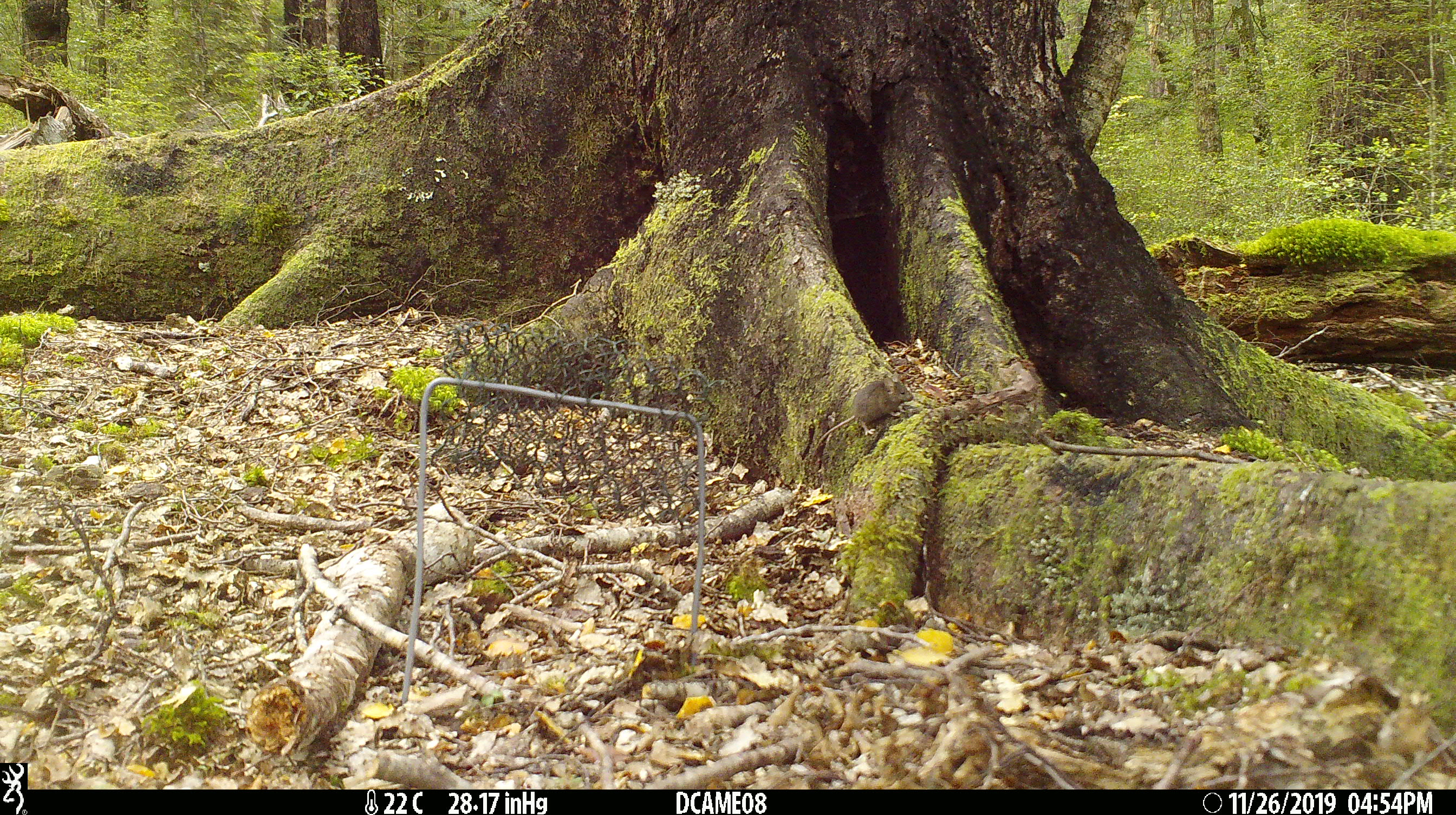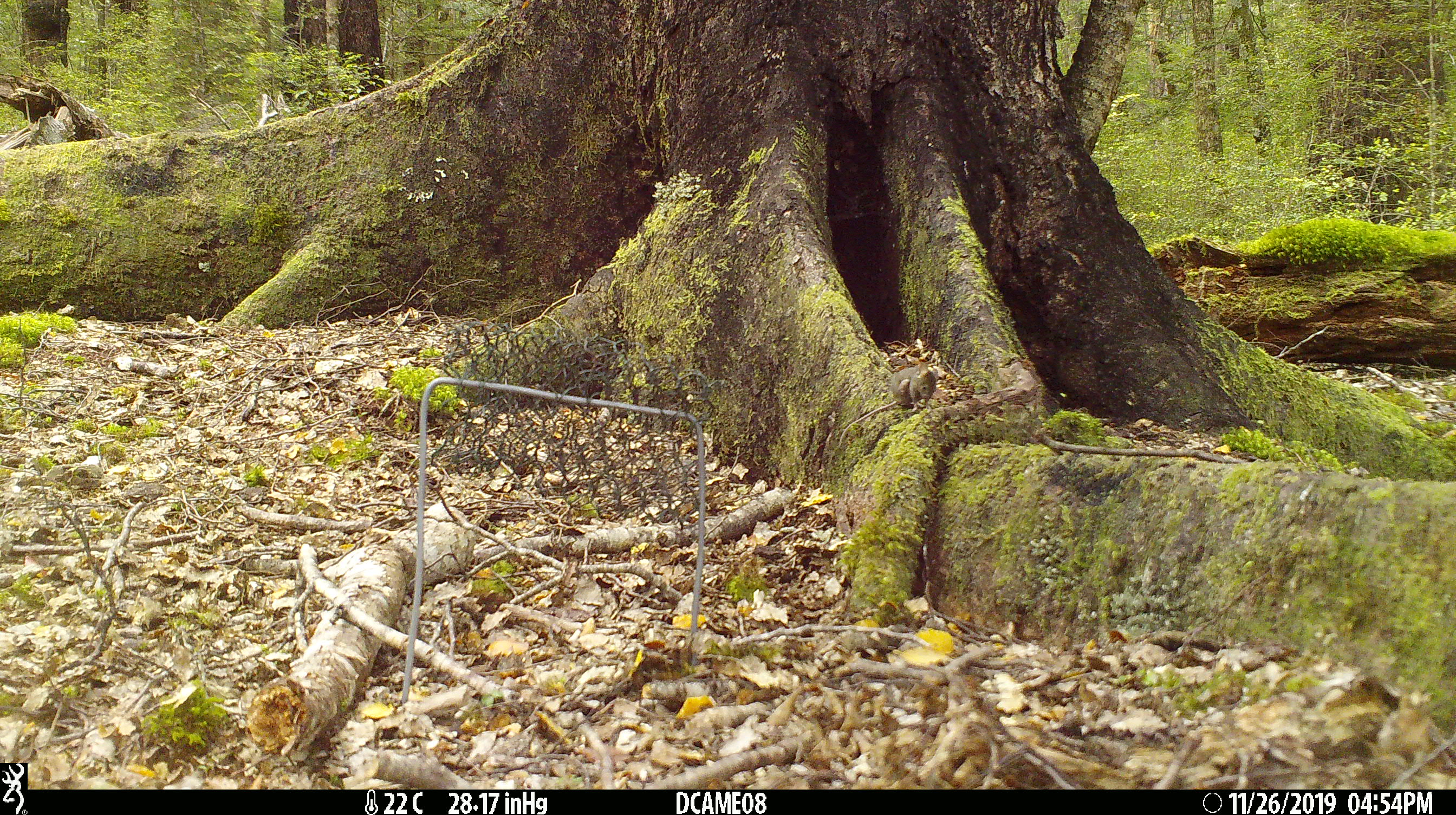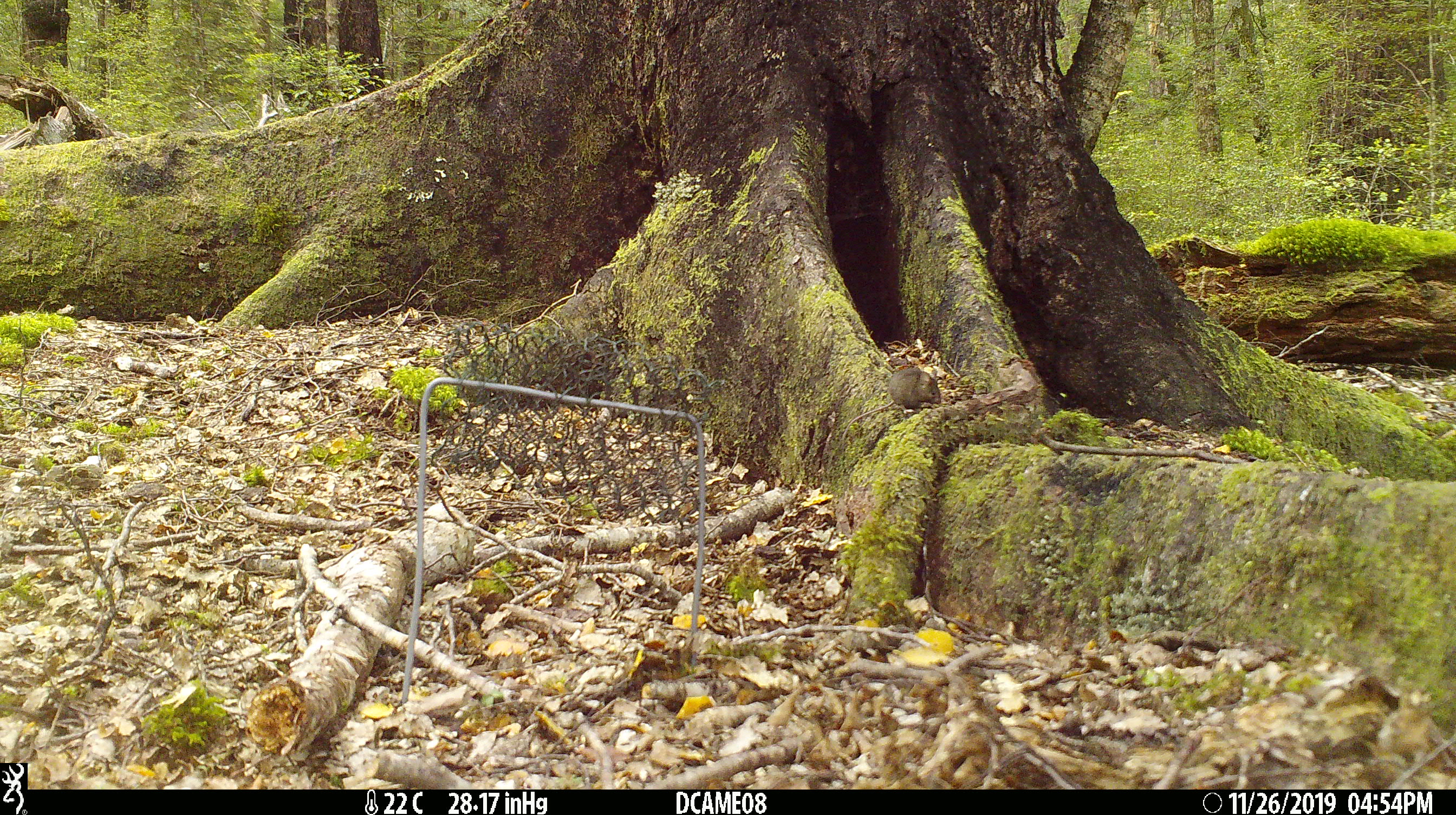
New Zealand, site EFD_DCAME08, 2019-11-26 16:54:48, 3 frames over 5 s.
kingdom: Animalia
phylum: Chordata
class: Mammalia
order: Rodentia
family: Muridae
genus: Mus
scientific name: Mus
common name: mouse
Mouse (Mus).